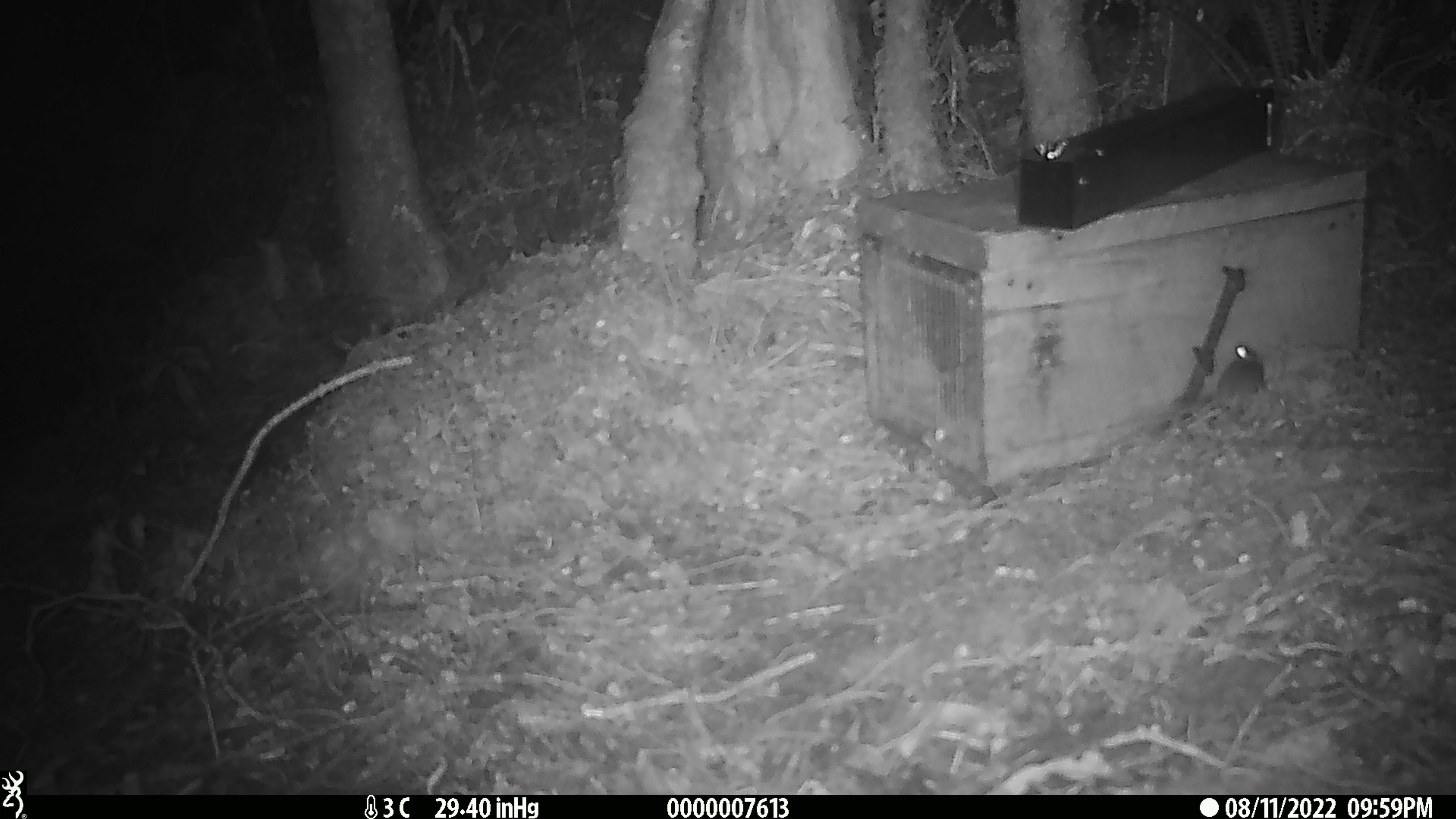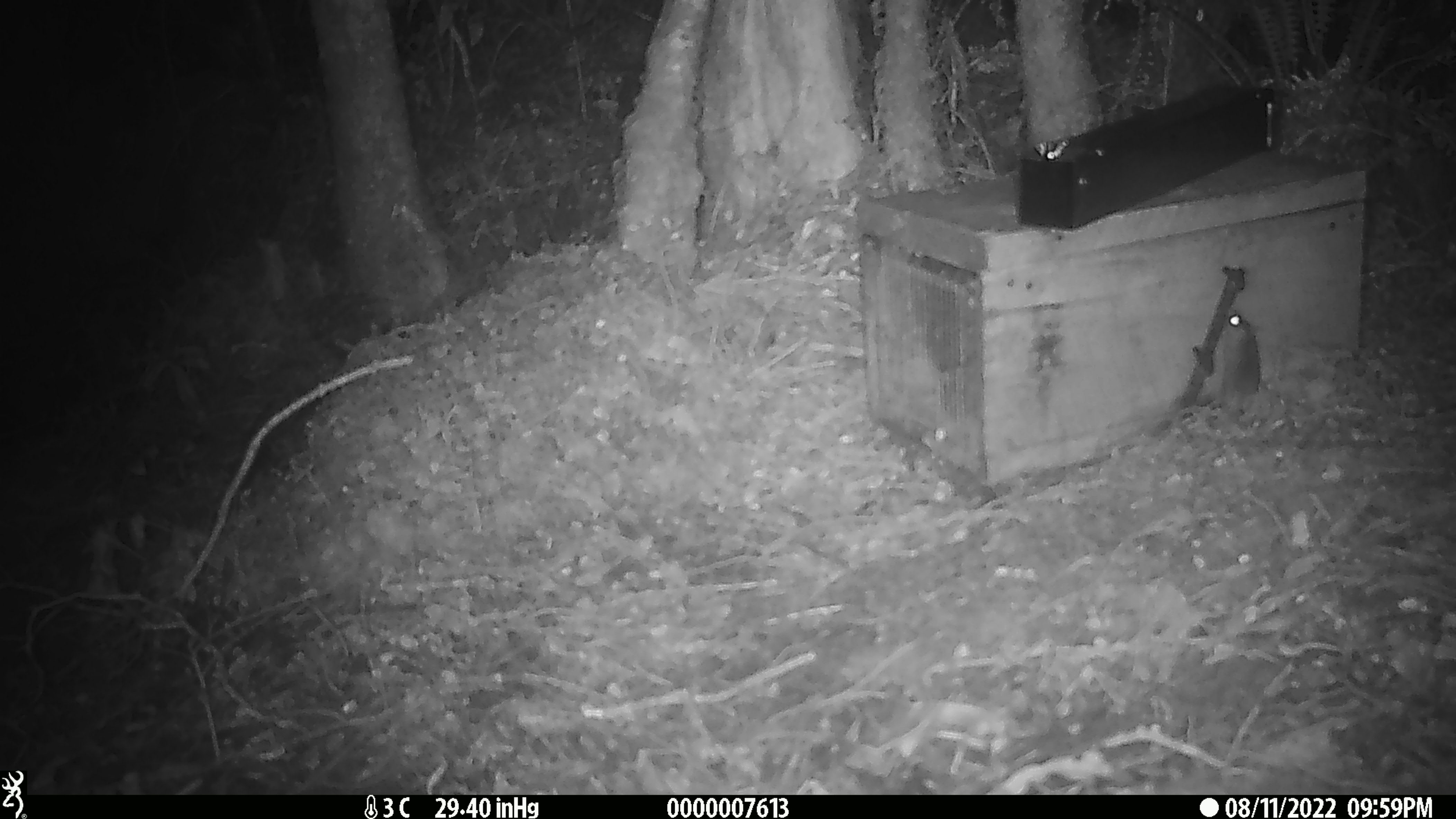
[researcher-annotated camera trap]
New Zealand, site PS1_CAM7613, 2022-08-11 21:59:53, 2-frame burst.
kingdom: Animalia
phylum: Chordata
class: Mammalia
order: Rodentia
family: Muridae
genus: Mus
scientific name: Mus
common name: mouse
Mouse (Mus).